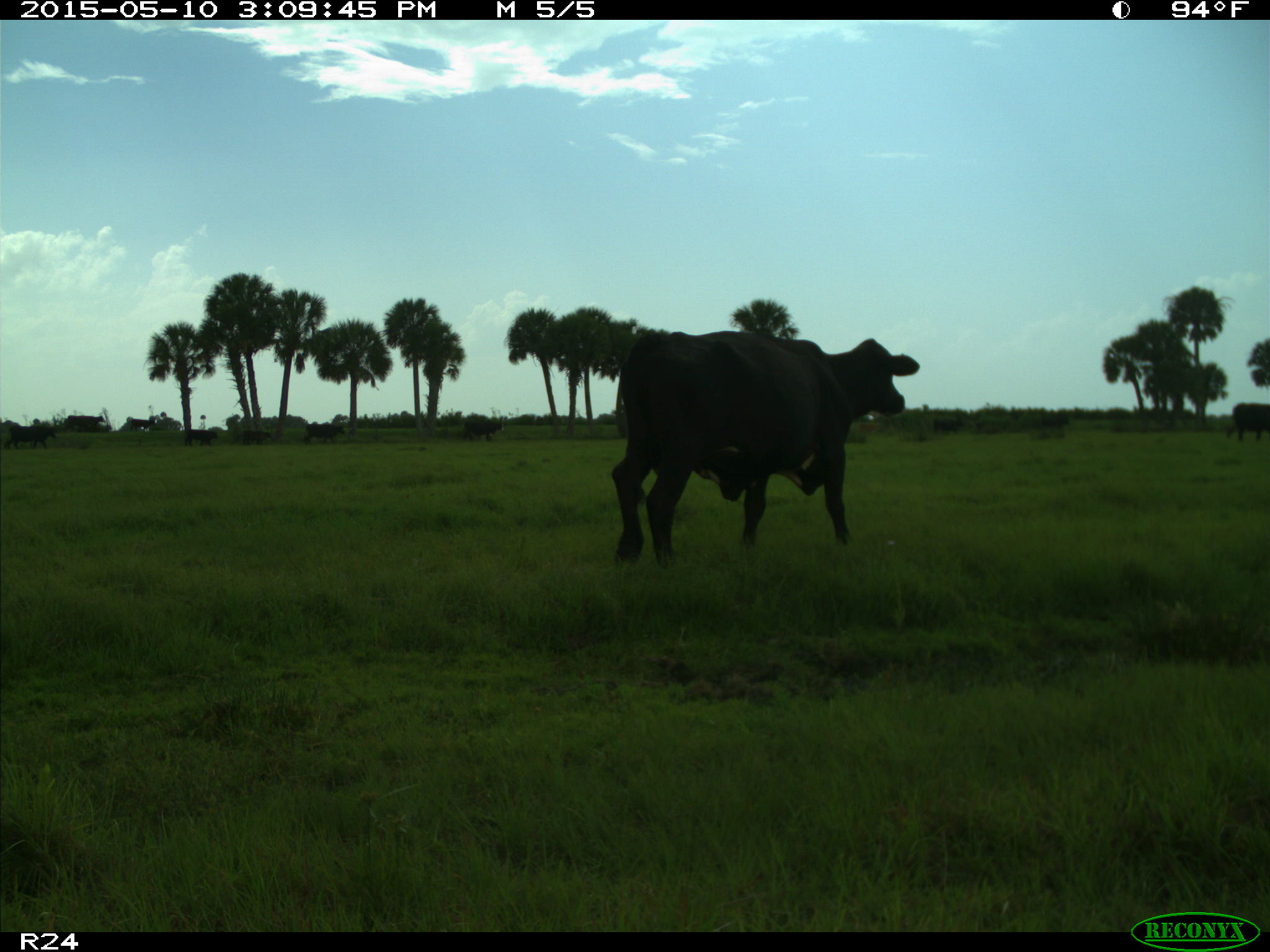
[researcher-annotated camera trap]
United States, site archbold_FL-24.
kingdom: Animalia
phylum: Chordata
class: Mammalia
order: Artiodactyla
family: Bovidae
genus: Bos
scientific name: Bos taurus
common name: domestic cow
Bos taurus (domestic cow).